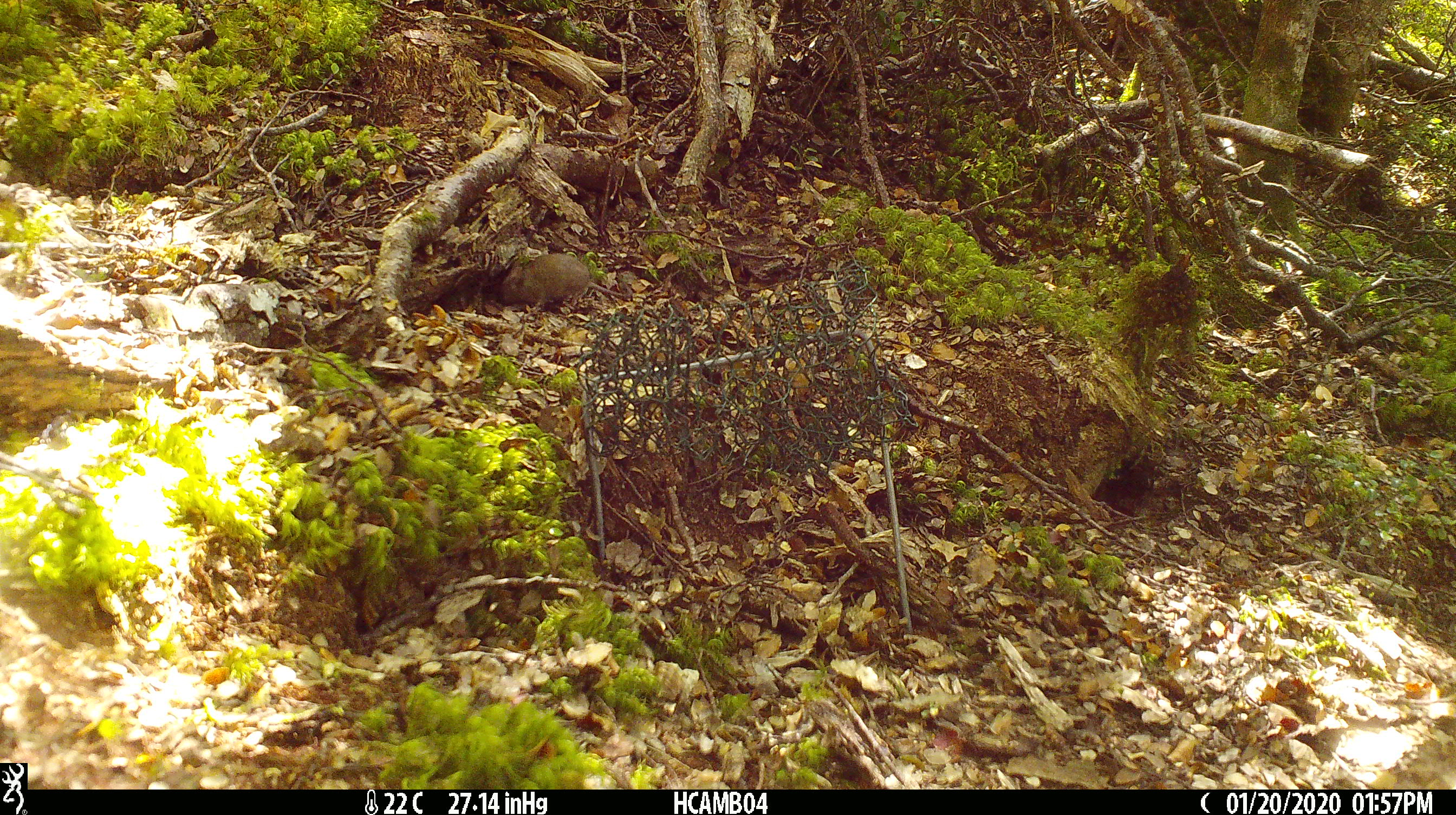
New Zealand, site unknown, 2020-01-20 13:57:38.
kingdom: Animalia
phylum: Chordata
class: Mammalia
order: Rodentia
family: Muridae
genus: Mus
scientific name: Mus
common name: mouse